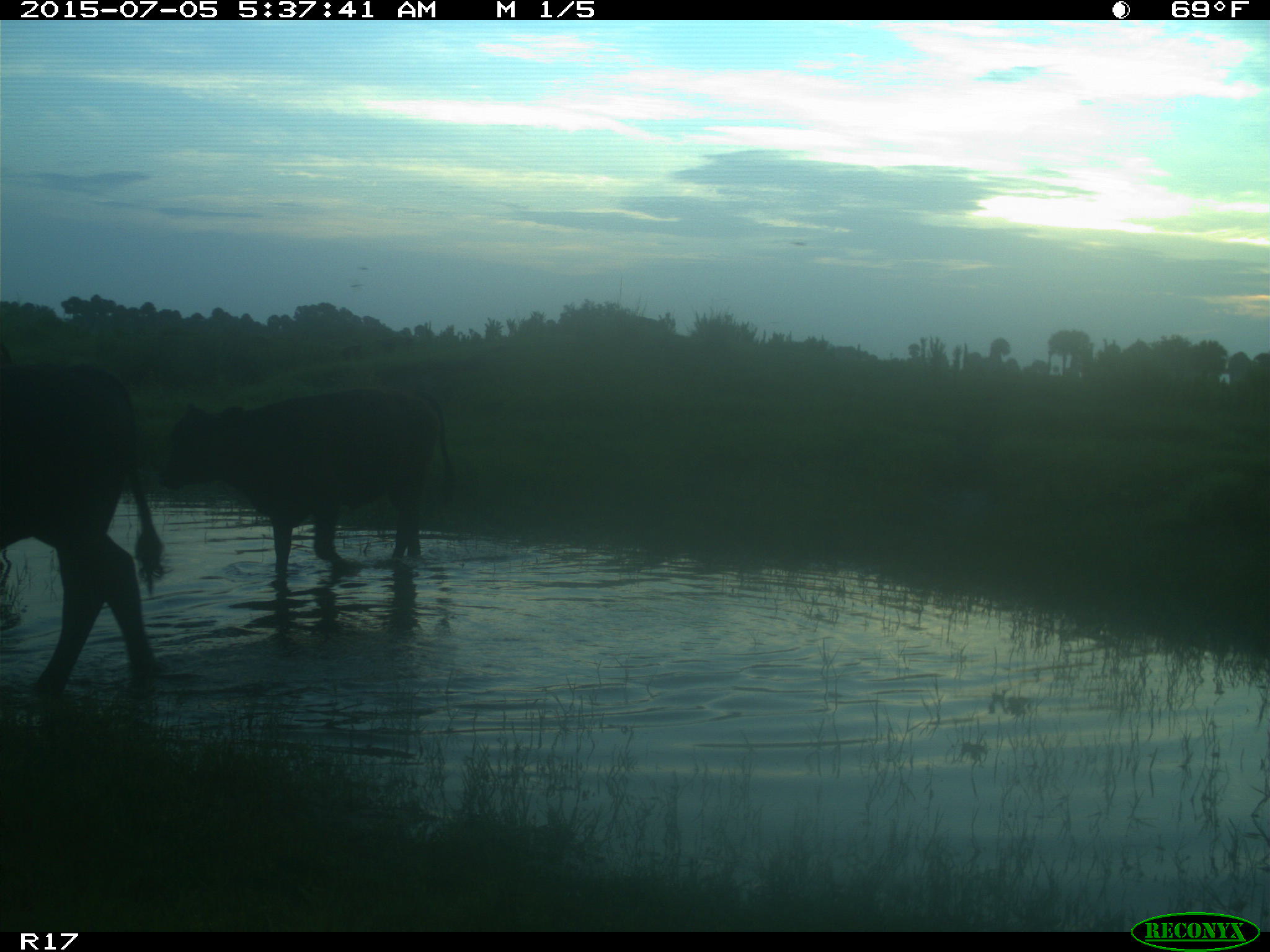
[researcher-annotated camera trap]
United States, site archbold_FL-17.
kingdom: Animalia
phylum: Chordata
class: Mammalia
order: Artiodactyla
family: Bovidae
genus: Bos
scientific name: Bos taurus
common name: domestic cow